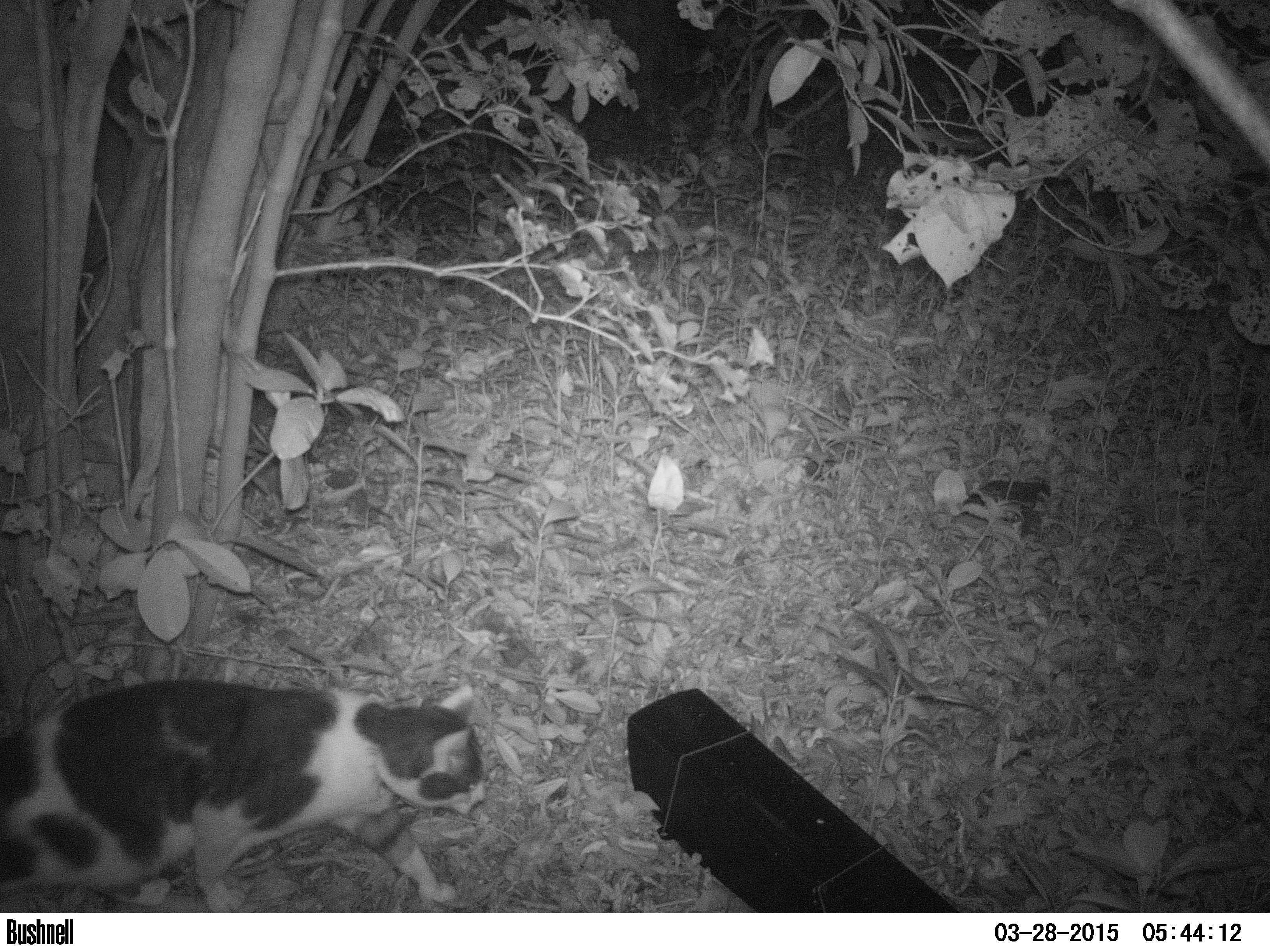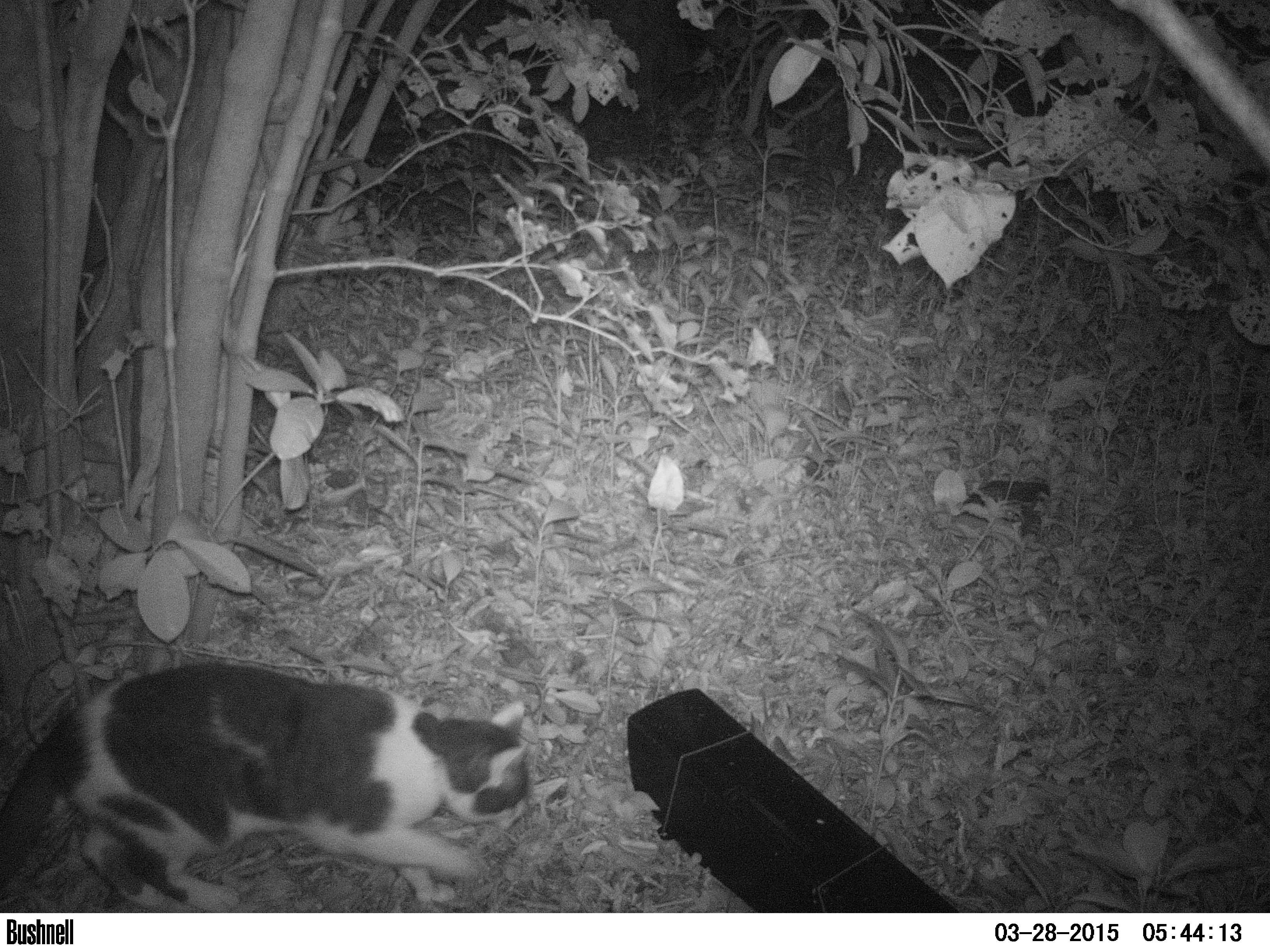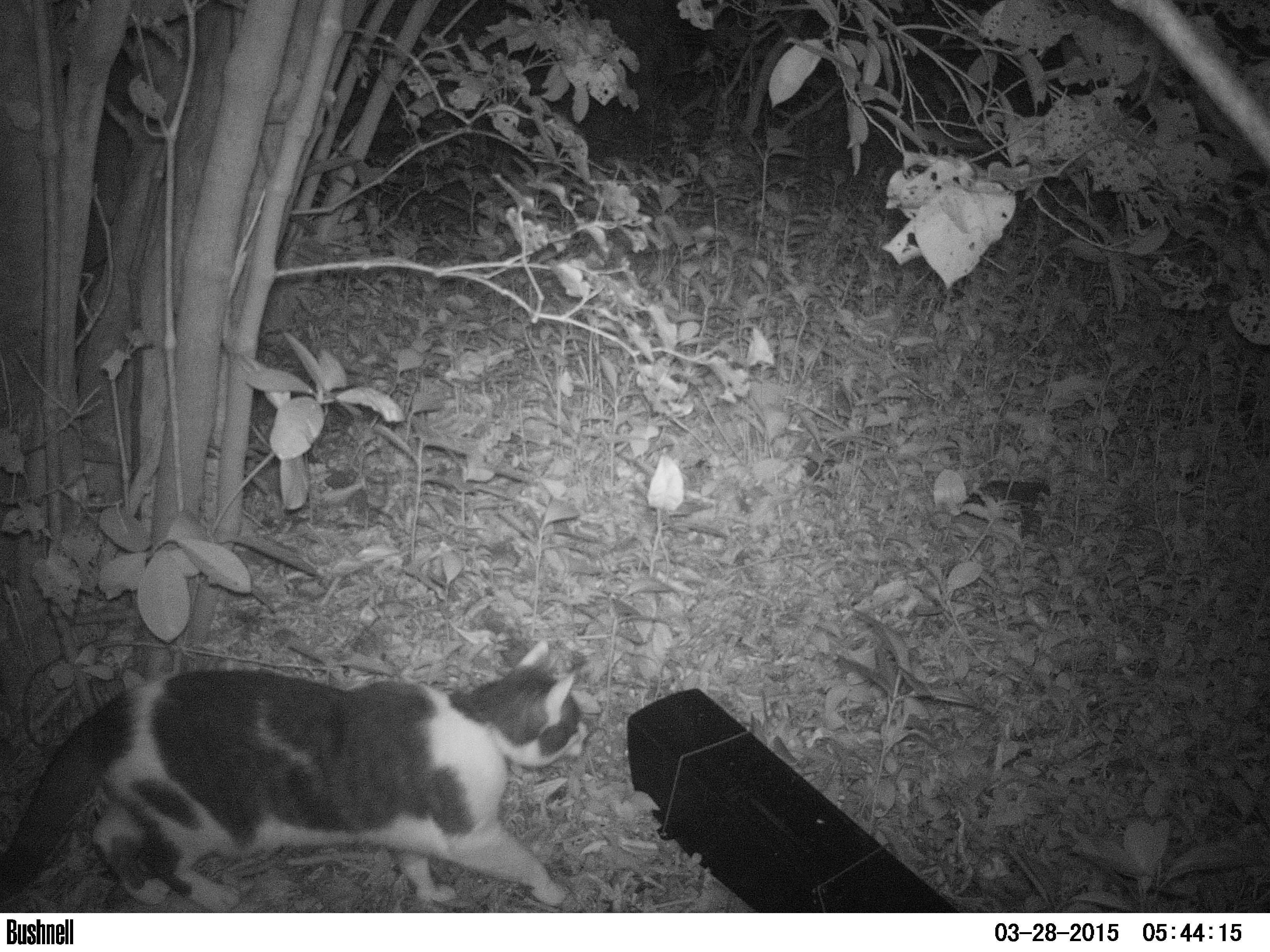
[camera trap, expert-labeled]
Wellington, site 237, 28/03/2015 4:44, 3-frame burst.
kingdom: Animalia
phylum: Chordata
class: Mammalia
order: Carnivora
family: Felidae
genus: Felis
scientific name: Felis catus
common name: cat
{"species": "cat (Felis catus)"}